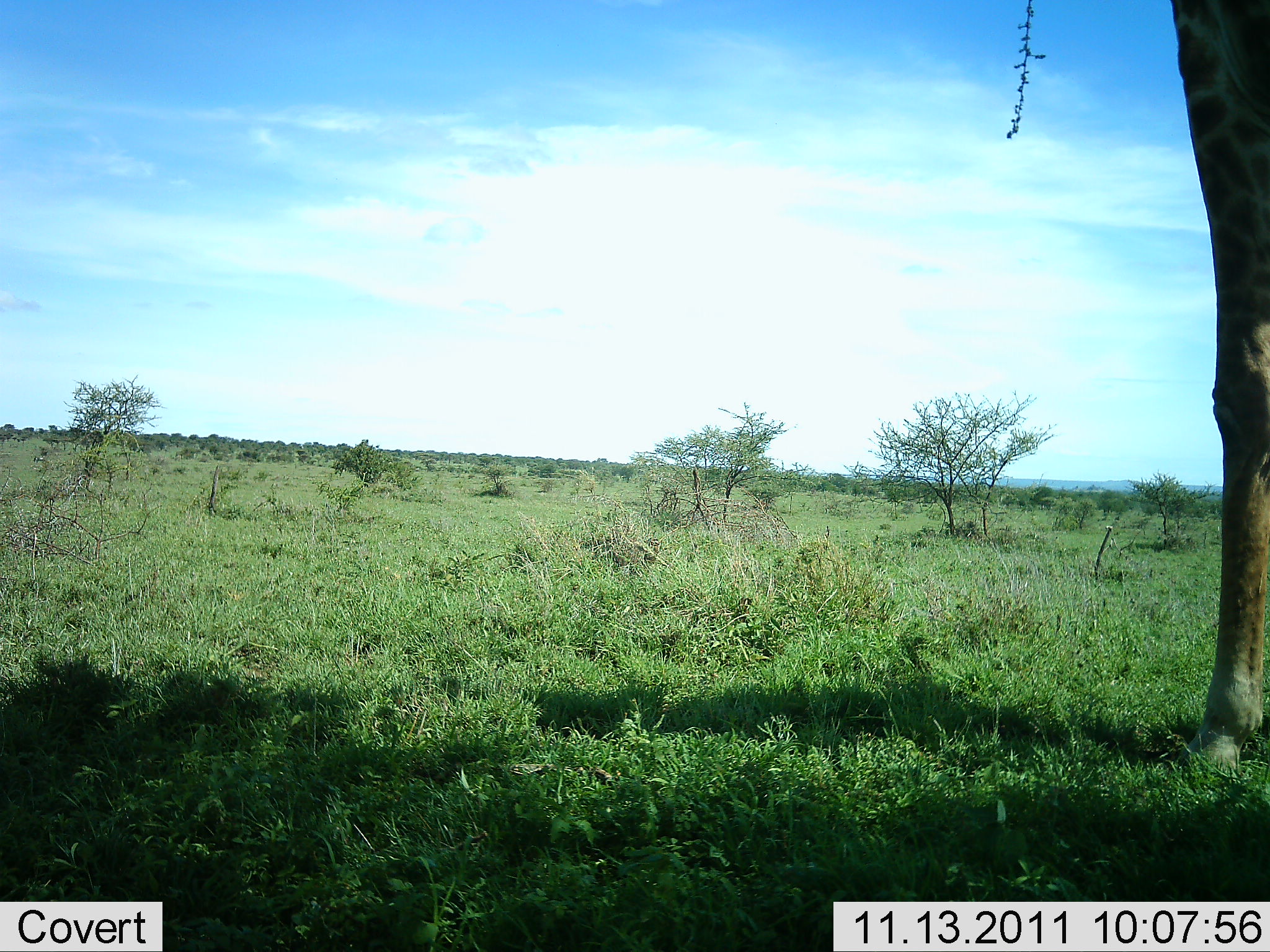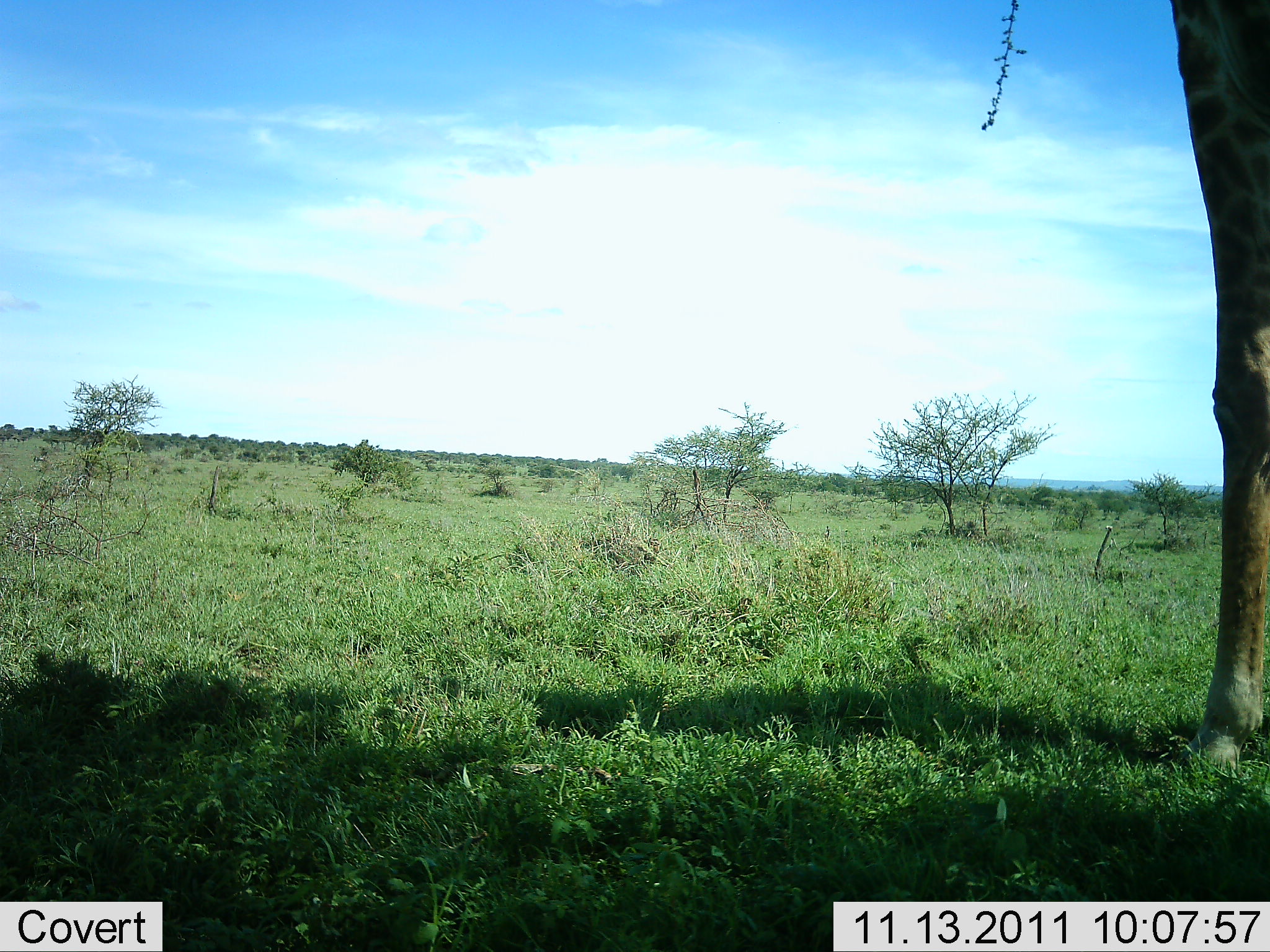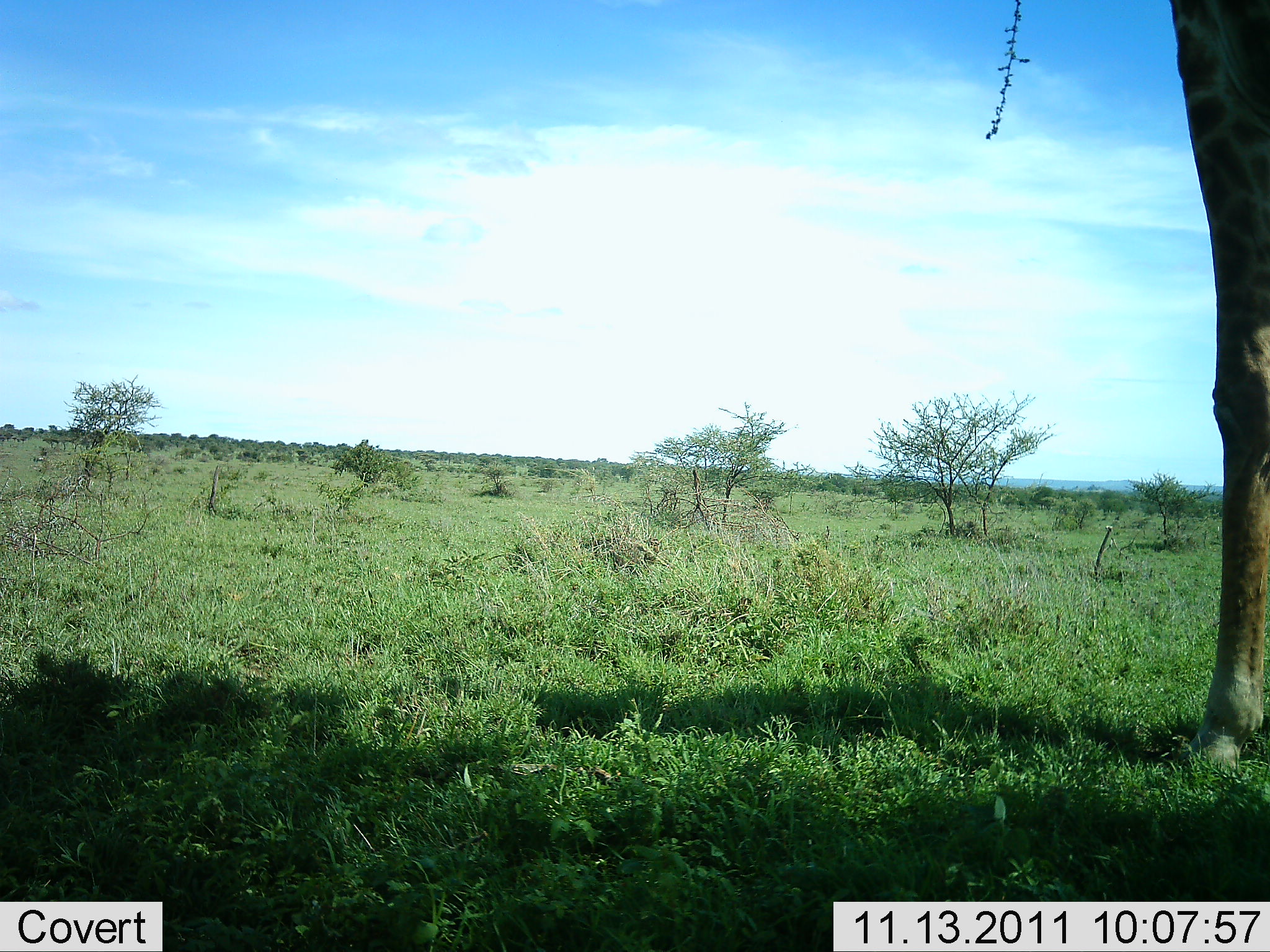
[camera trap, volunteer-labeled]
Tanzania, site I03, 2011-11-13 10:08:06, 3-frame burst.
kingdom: Animalia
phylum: Chordata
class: Mammalia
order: Artiodactyla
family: Giraffidae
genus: Giraffa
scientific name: Giraffa camelopardalis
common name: giraffe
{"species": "giraffe (Giraffa camelopardalis)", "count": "1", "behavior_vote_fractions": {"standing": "80%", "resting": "0%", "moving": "0%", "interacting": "0%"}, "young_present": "0%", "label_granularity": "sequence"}